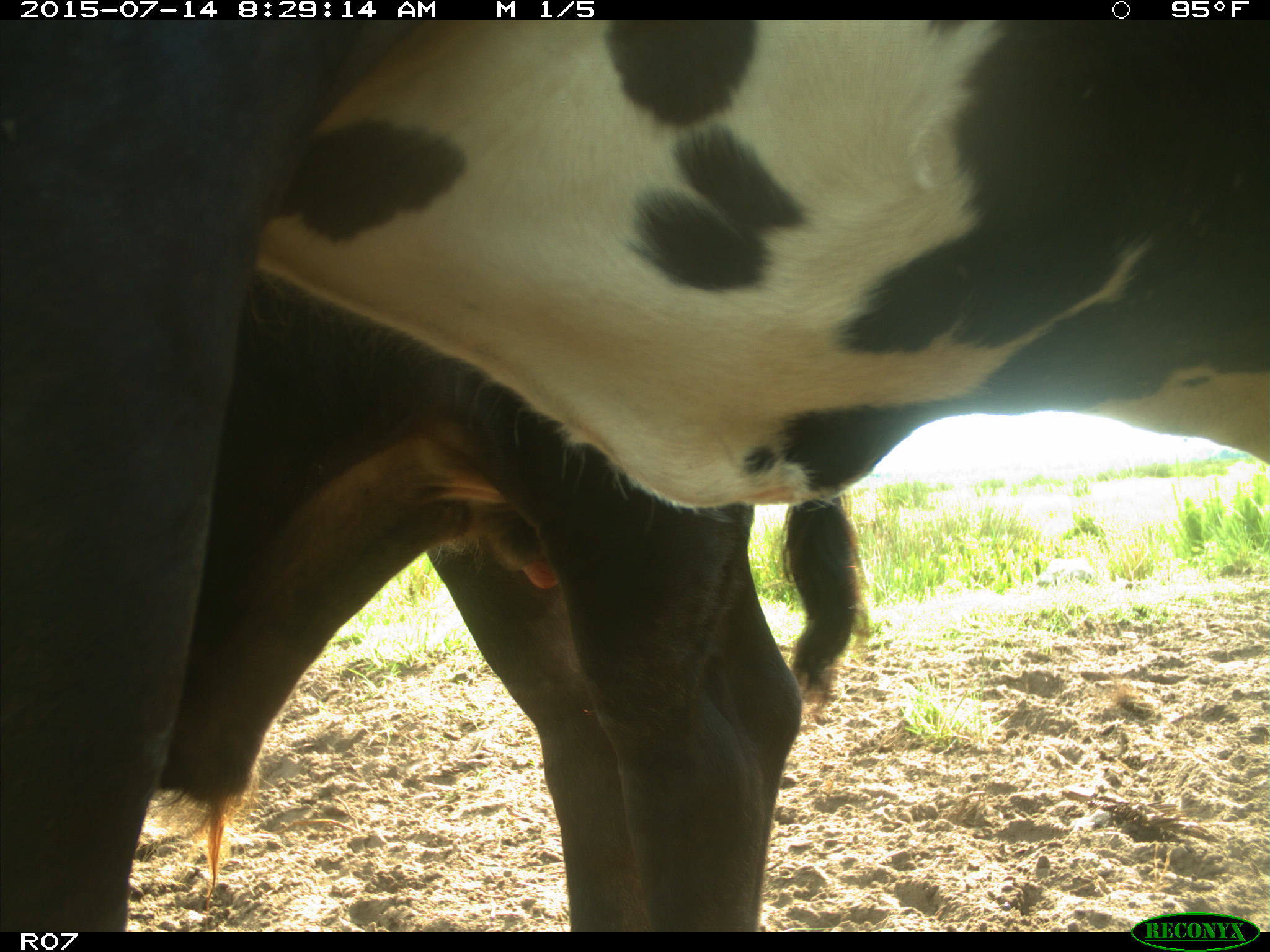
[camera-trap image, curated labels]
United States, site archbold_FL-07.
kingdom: Animalia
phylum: Chordata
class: Mammalia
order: Artiodactyla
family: Bovidae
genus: Bos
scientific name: Bos taurus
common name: domestic cow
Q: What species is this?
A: Bos taurus (domestic cow).